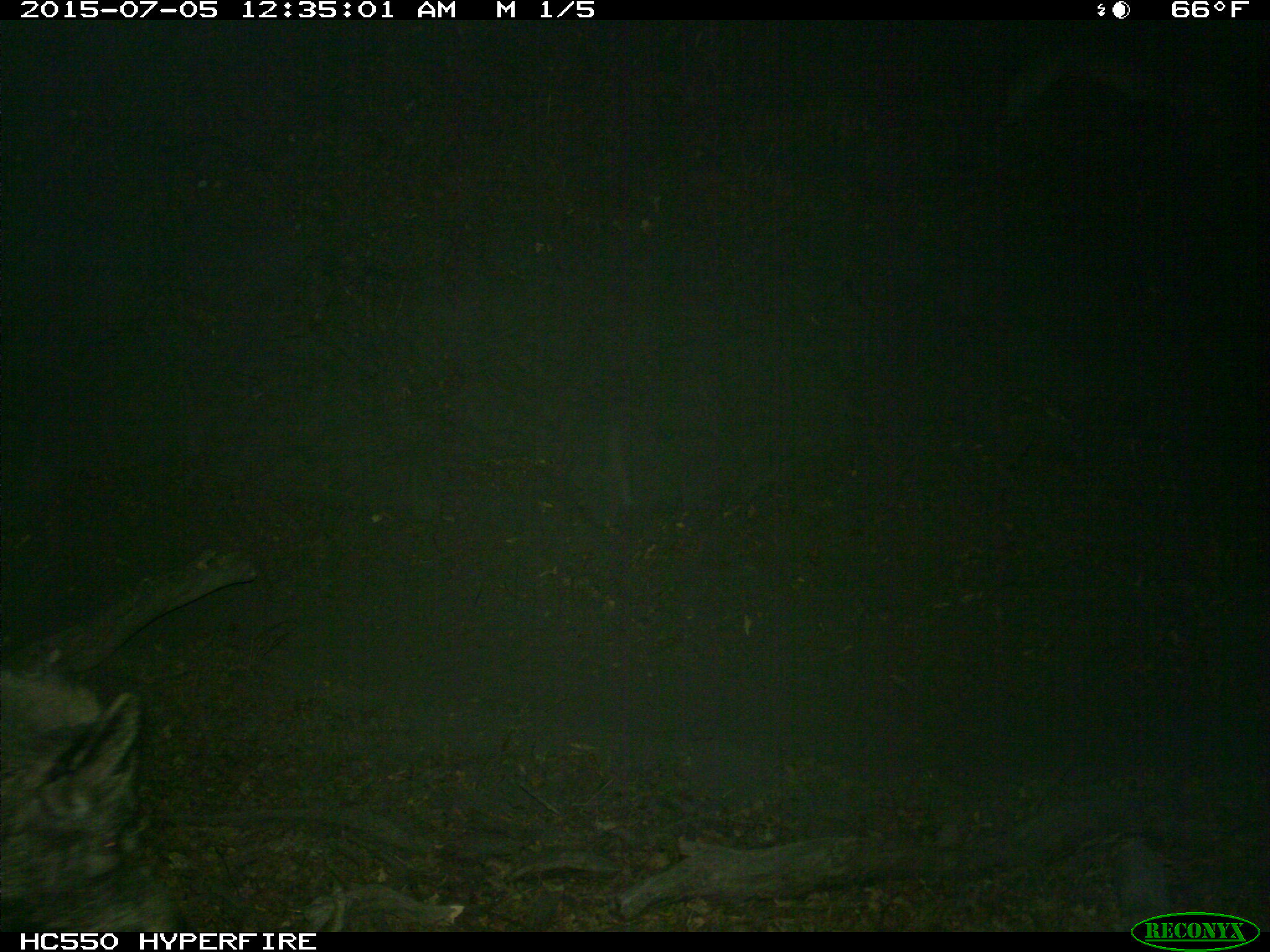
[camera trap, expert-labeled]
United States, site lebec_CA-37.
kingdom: Animalia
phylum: Chordata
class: Mammalia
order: Artiodactyla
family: Suidae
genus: Sus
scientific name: Sus scrofa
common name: wild boar